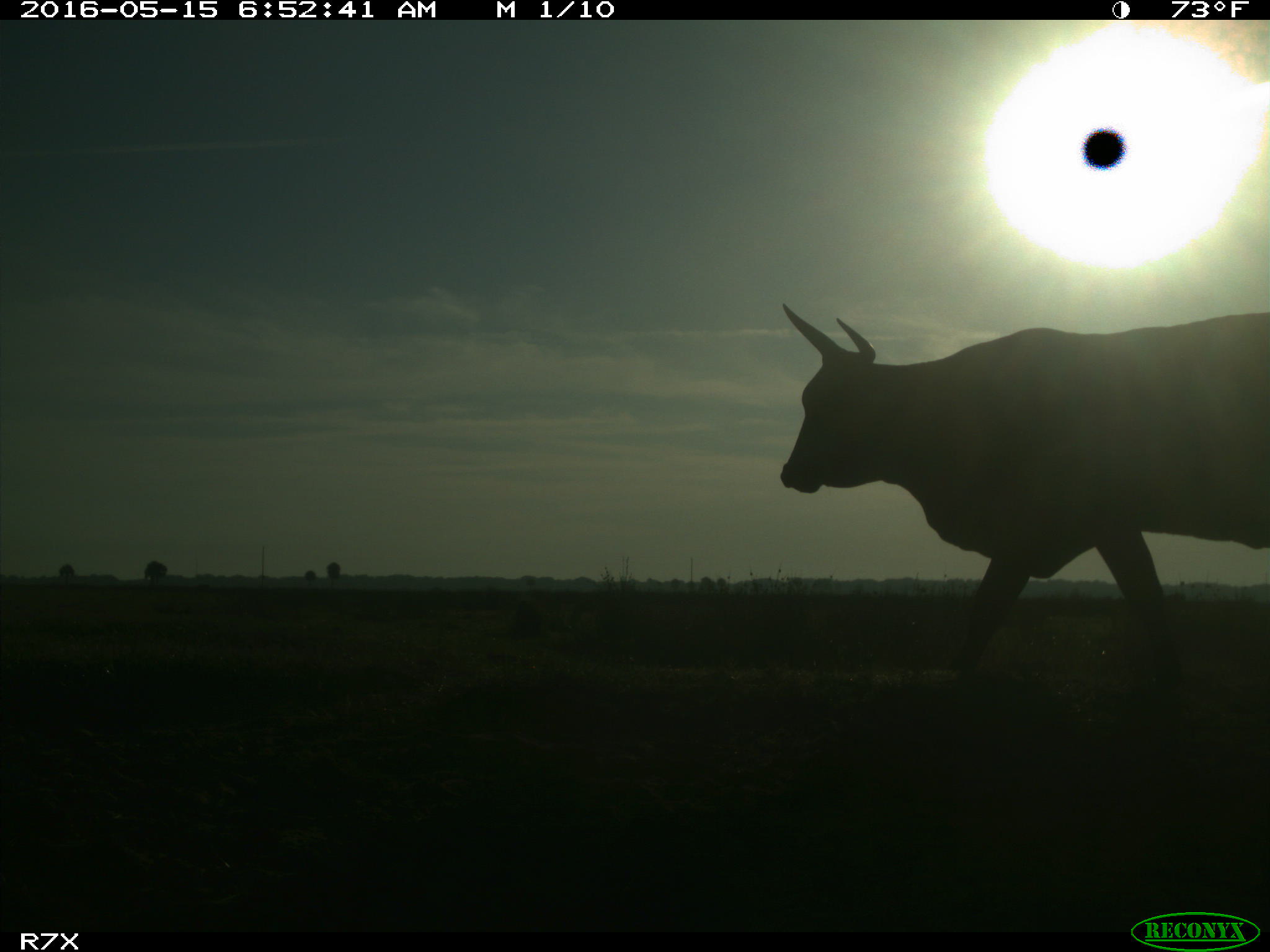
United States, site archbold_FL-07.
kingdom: Animalia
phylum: Chordata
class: Mammalia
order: Artiodactyla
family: Bovidae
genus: Bos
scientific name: Bos taurus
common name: domestic cow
Bos taurus (domestic cow).